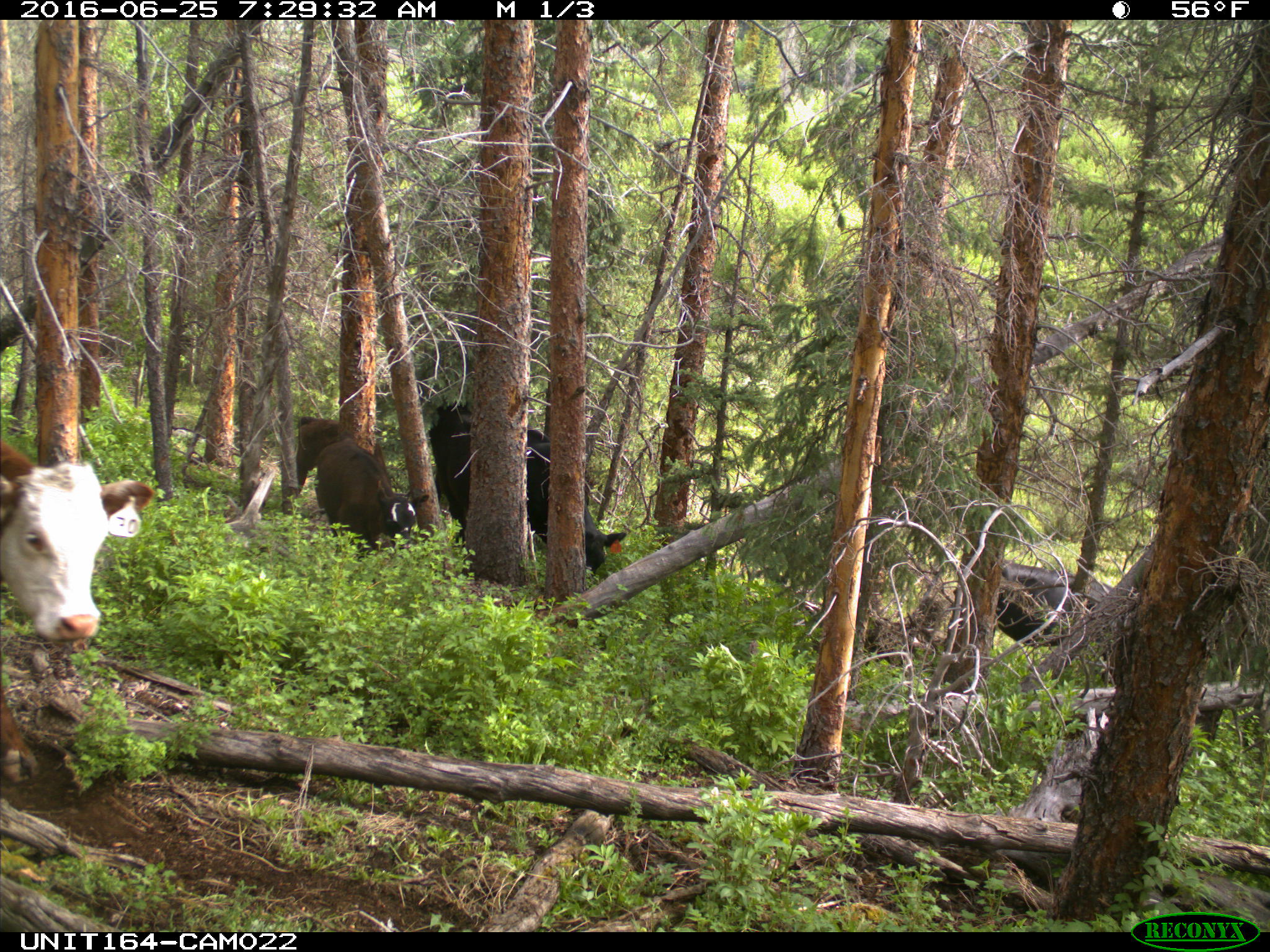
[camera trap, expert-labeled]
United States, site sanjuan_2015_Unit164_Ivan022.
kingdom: Animalia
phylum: Chordata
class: Mammalia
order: Artiodactyla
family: Bovidae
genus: Bos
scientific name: Bos taurus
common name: domestic cow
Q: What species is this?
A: Bos taurus (domestic cow).